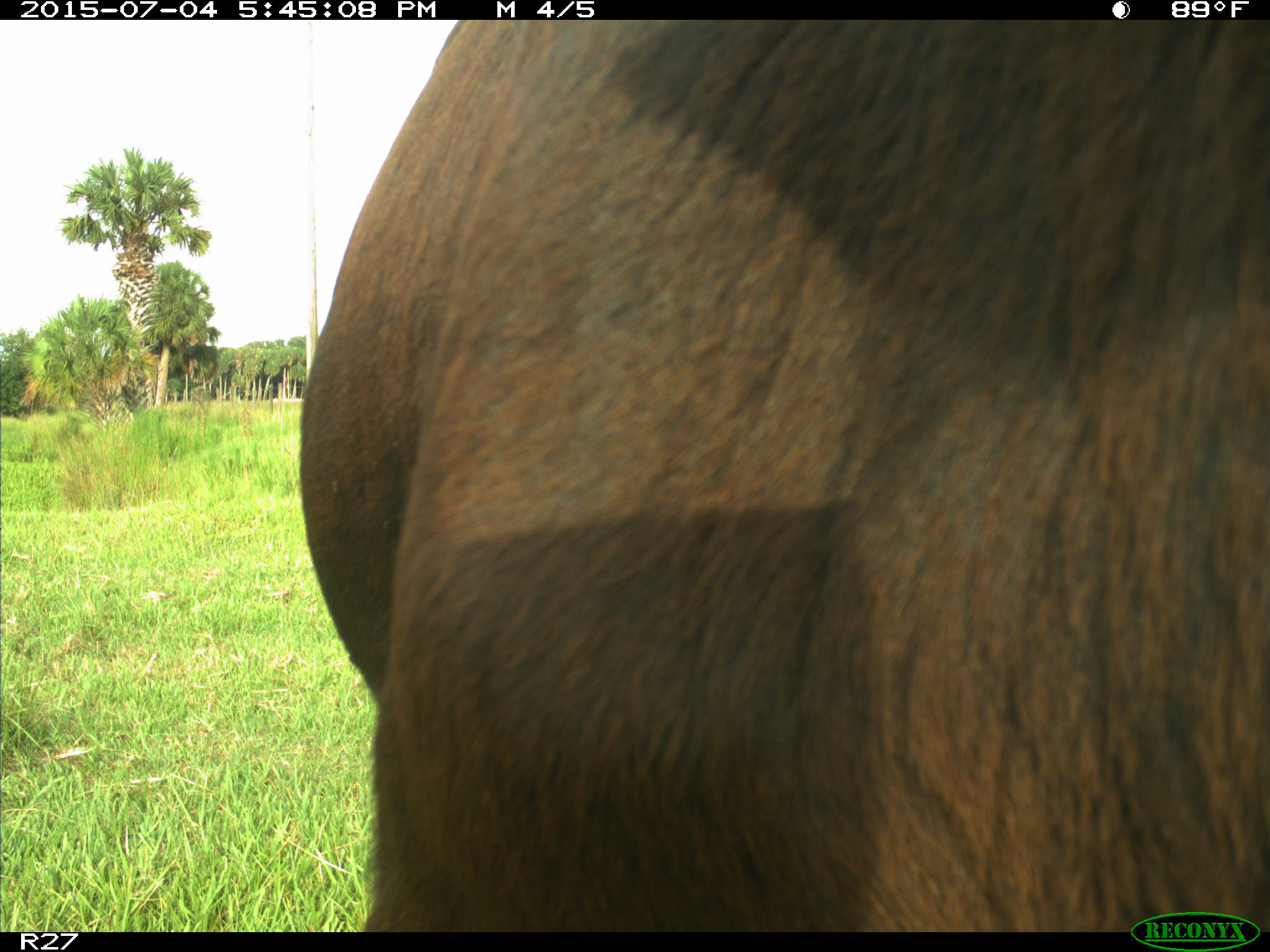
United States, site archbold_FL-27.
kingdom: Animalia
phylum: Chordata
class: Mammalia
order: Artiodactyla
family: Bovidae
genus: Bos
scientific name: Bos taurus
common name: domestic cow